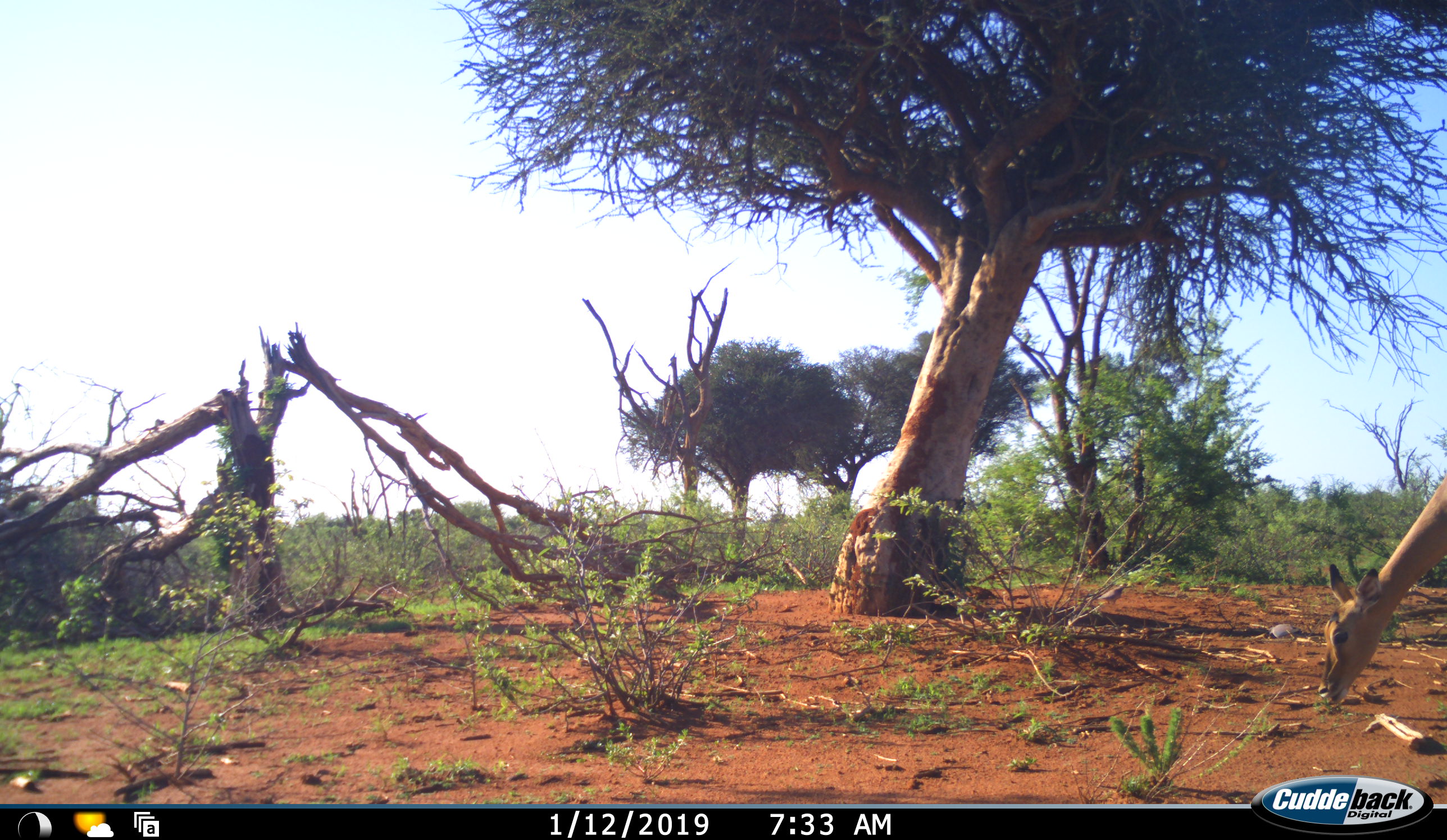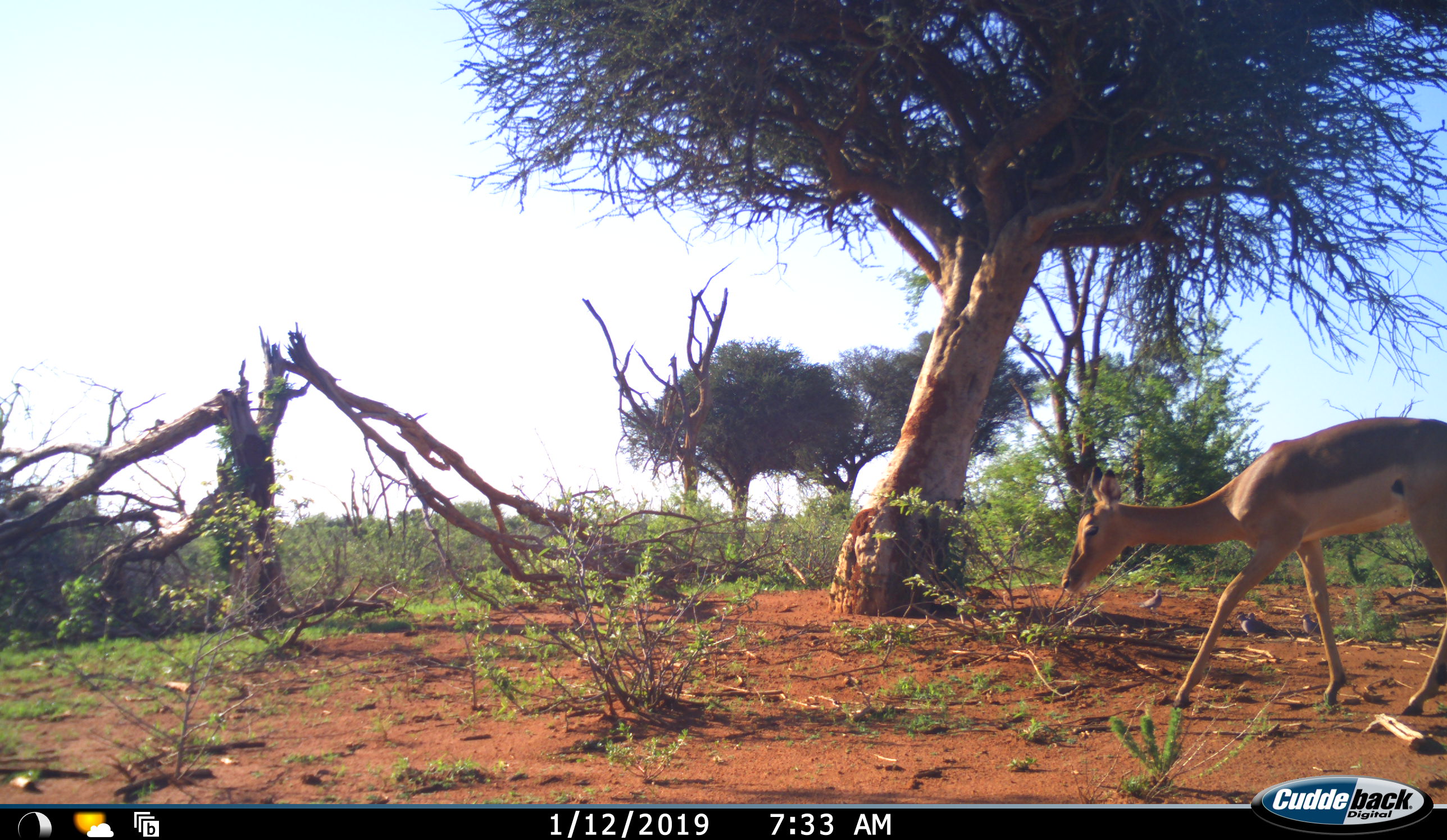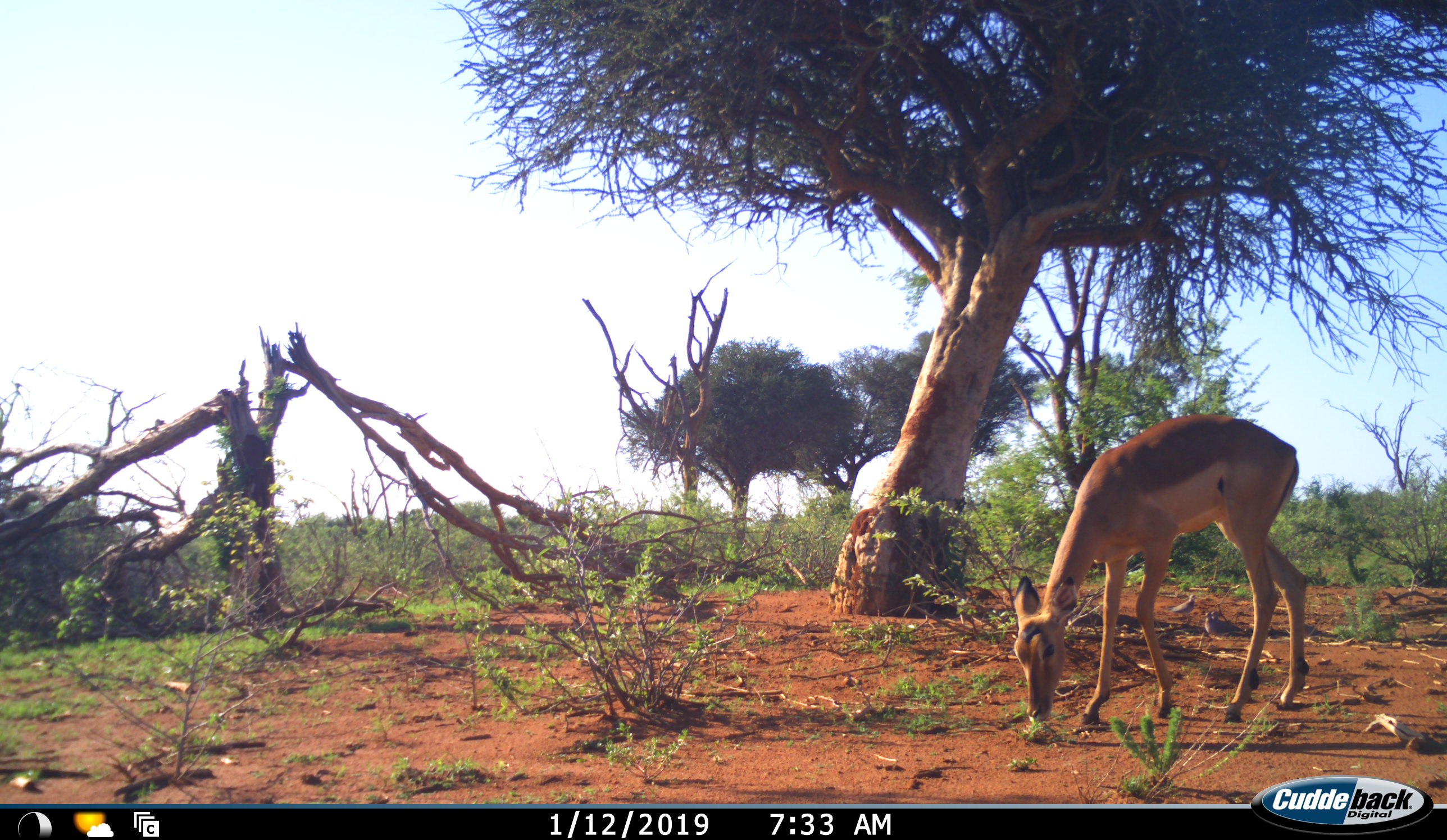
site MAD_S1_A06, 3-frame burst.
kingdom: Animalia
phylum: Chordata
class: Mammalia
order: Artiodactyla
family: Bovidae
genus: Aepyceros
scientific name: Aepyceros melampus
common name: impala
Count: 1.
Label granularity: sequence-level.